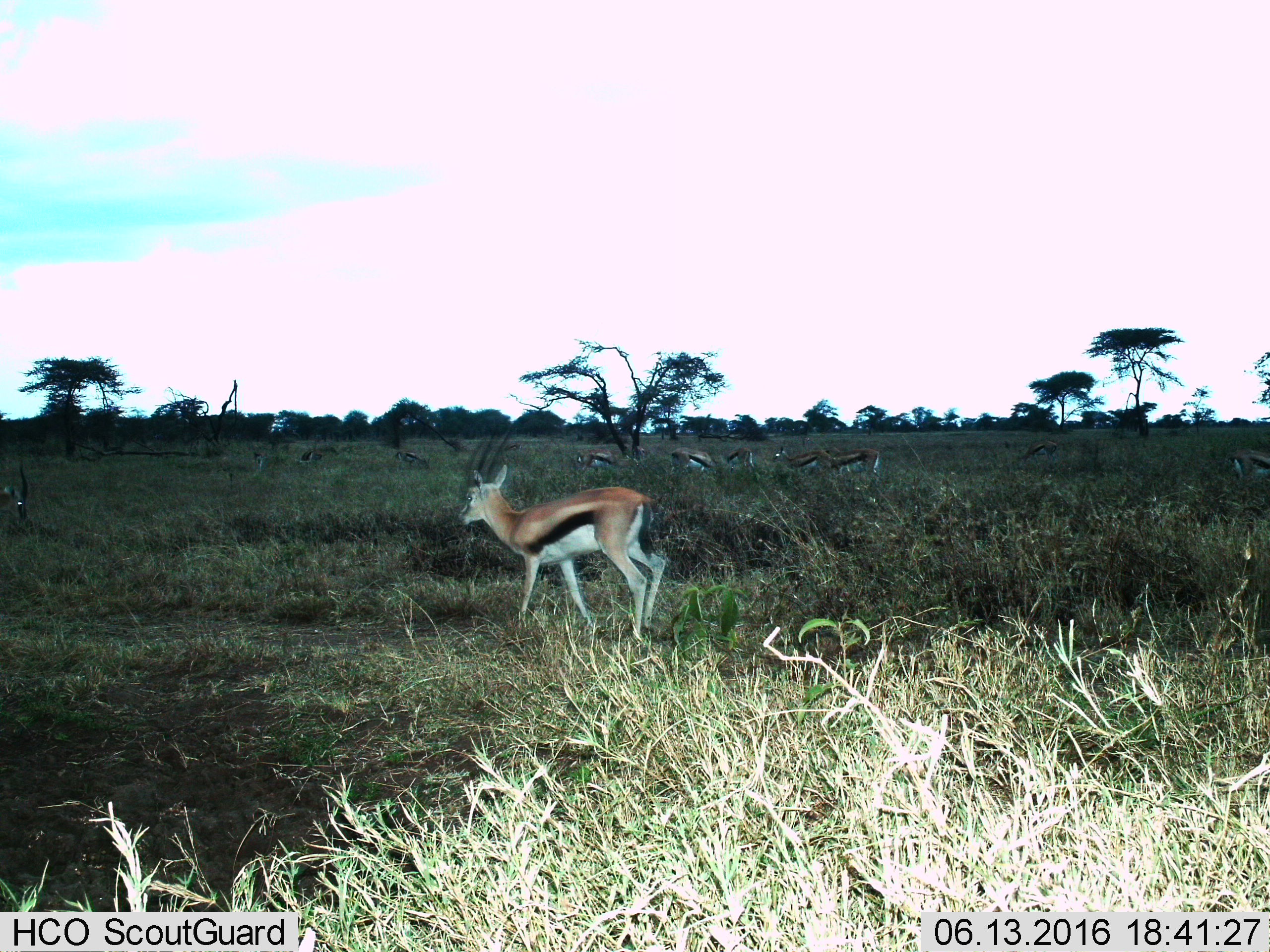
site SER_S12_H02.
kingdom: Animalia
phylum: Chordata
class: Mammalia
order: Artiodactyla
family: Bovidae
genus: Eudorcas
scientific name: Eudorcas thomsonii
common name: thomson's gazelle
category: gazellethomsons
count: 11-50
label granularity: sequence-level